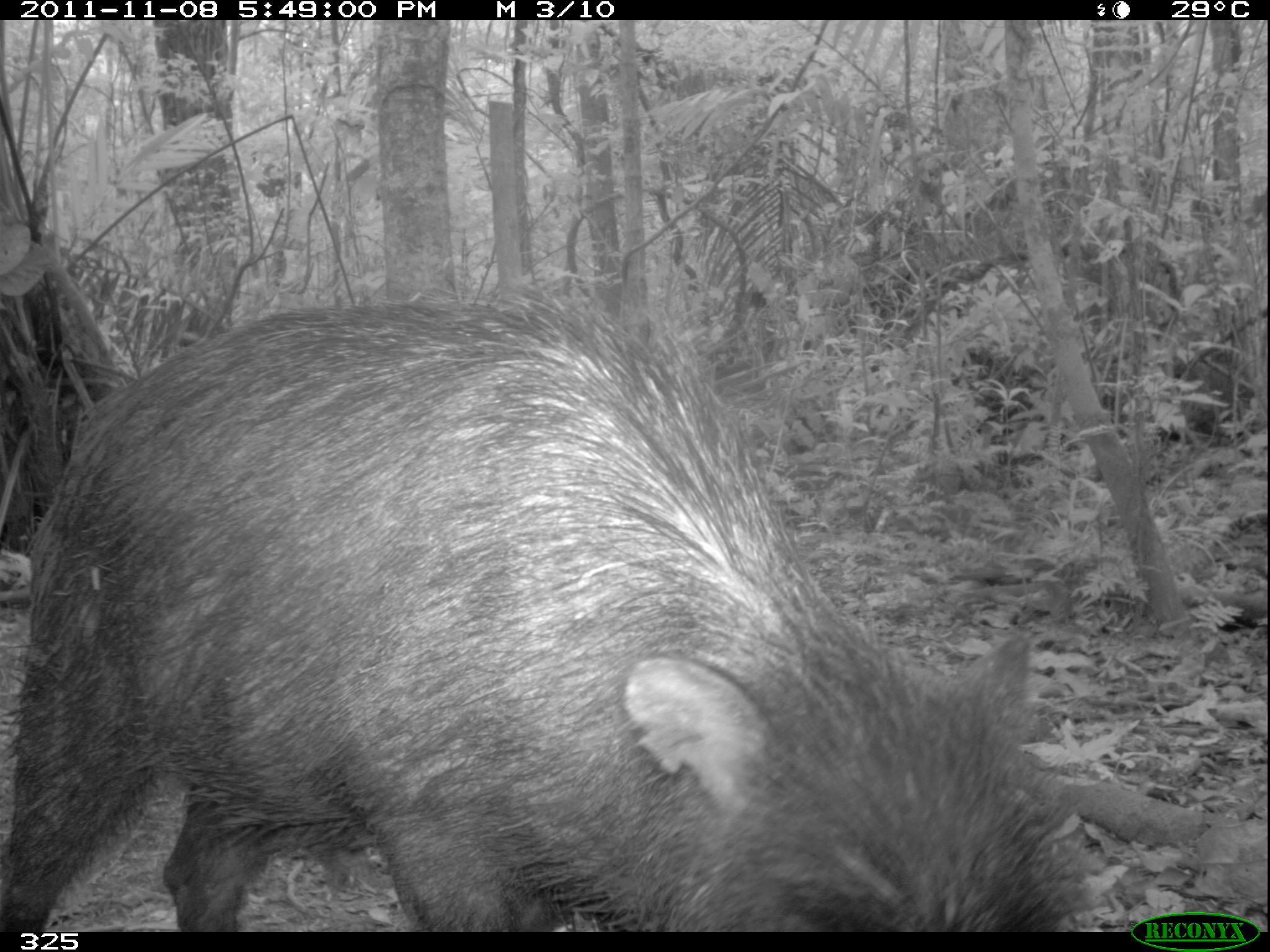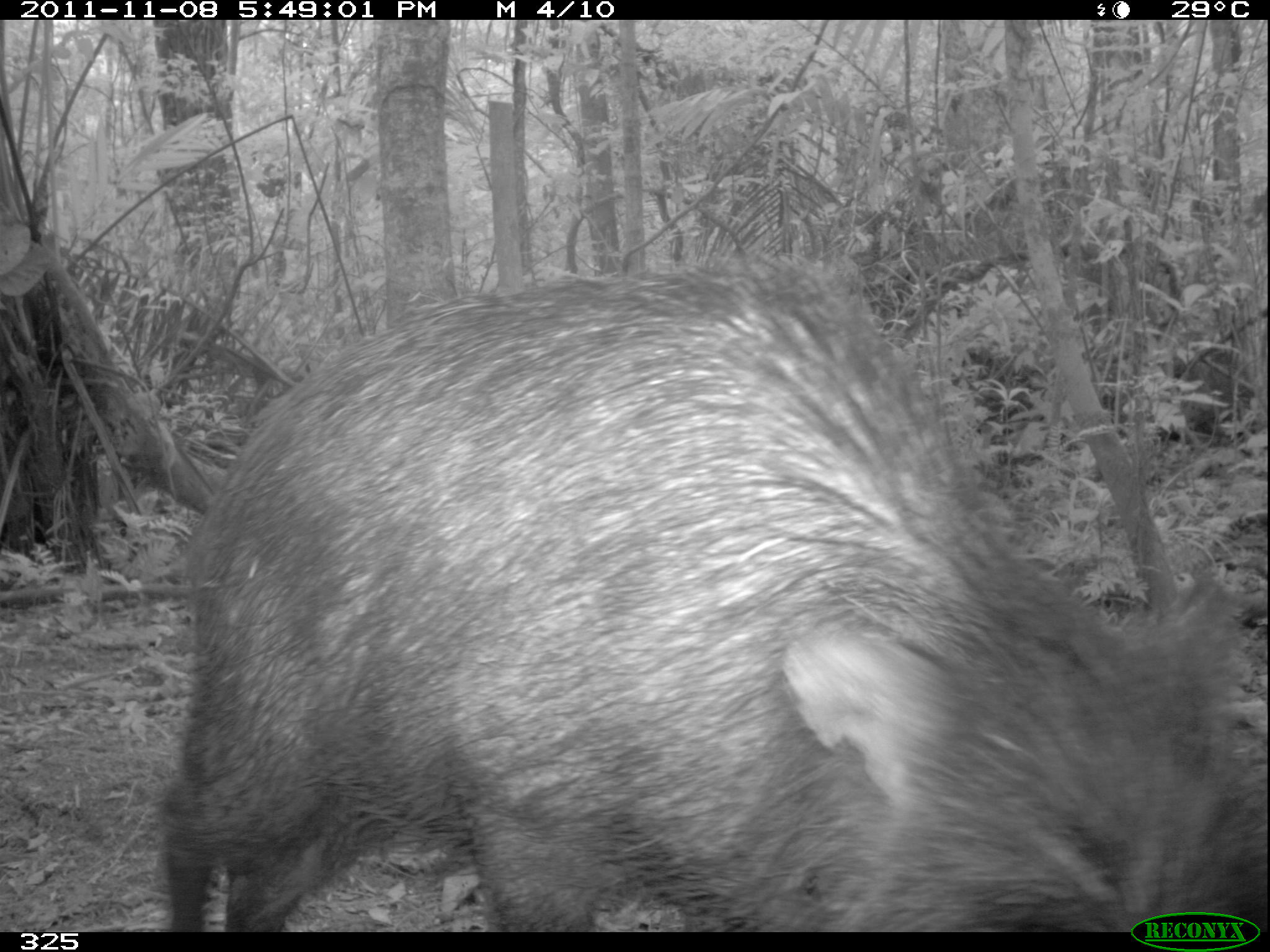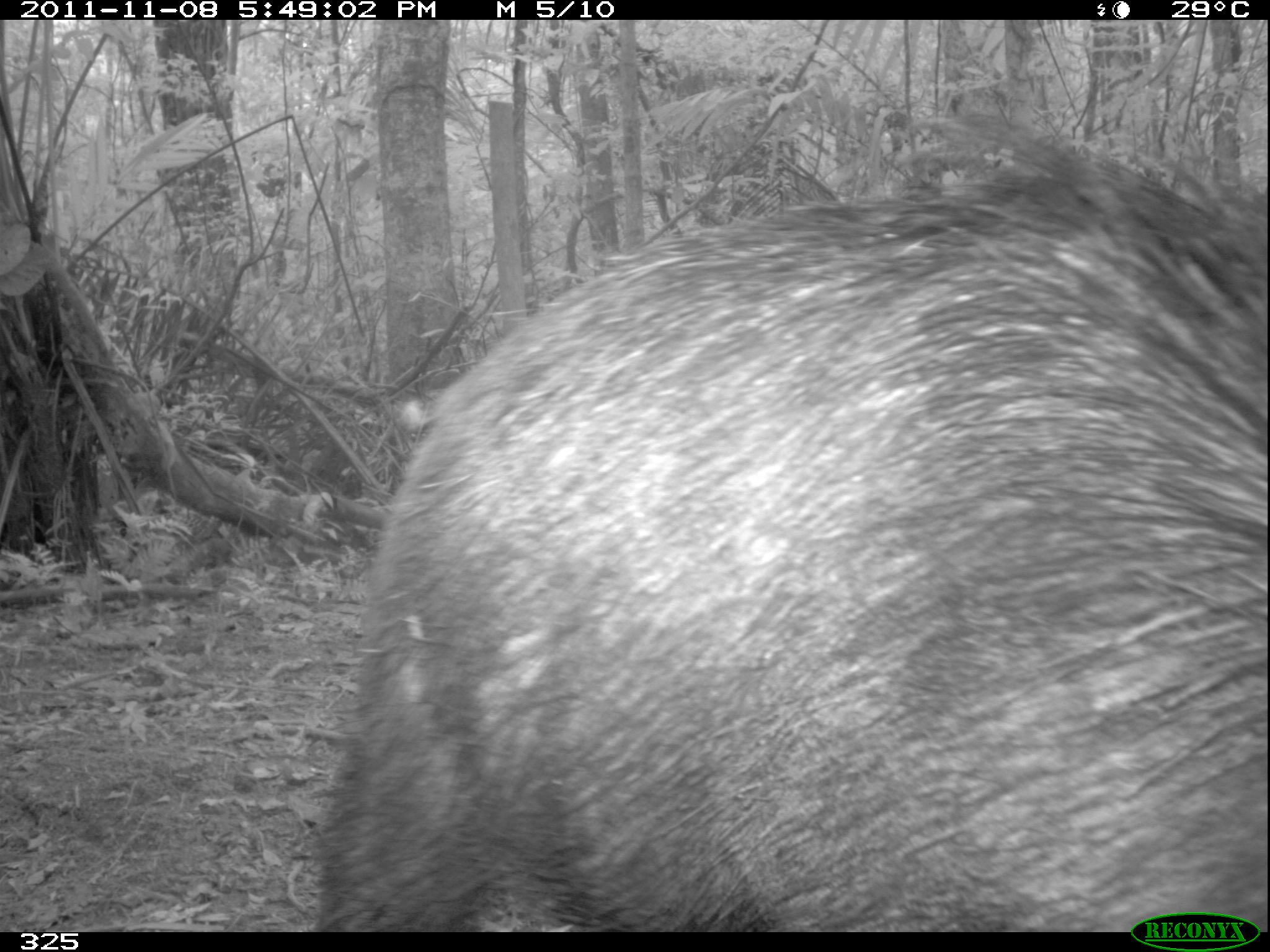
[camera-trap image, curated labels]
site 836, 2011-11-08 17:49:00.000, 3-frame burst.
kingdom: Animalia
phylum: Chordata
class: Mammalia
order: Artiodactyla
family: Tayassuidae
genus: Tayassu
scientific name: Tayassu pecari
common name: white-lipped peccary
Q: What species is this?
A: Tayassu pecari (white-lipped peccary).